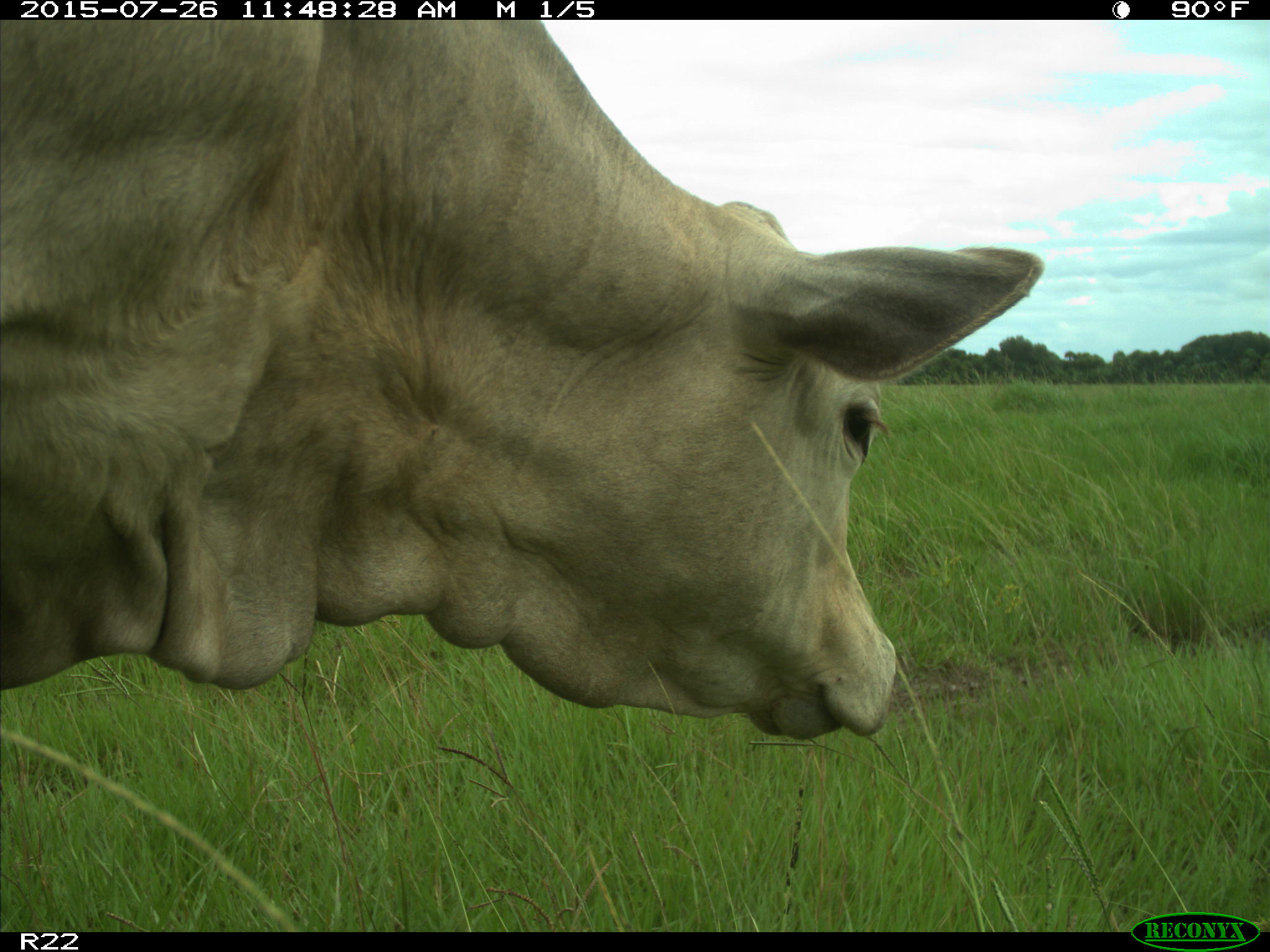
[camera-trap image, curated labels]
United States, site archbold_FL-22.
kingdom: Animalia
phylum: Chordata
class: Mammalia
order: Artiodactyla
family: Bovidae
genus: Bos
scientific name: Bos taurus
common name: domestic cow